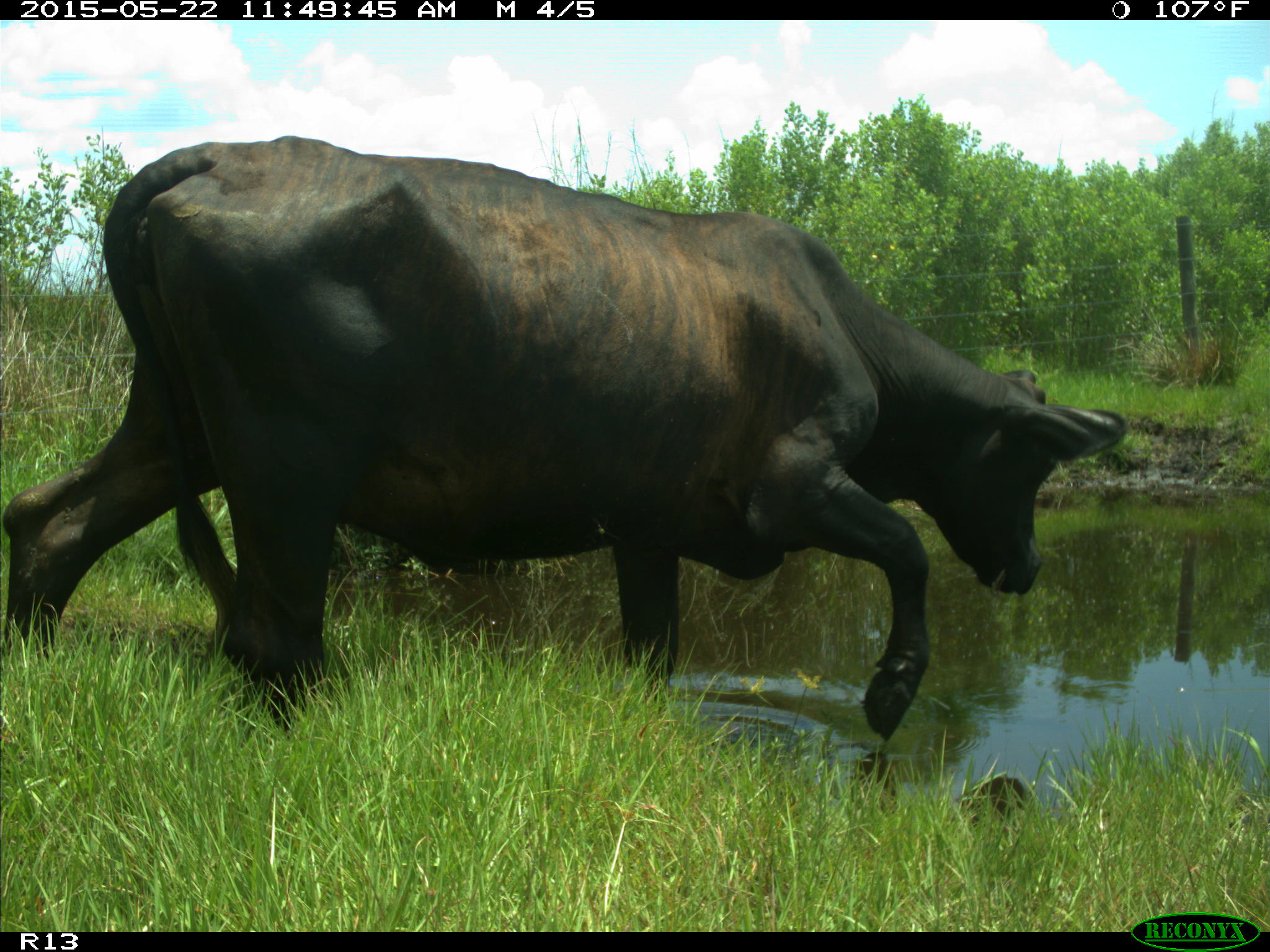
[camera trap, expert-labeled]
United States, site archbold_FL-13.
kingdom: Animalia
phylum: Chordata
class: Mammalia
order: Artiodactyla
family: Bovidae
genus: Bos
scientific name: Bos taurus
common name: domestic cow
Bos taurus (domestic cow).